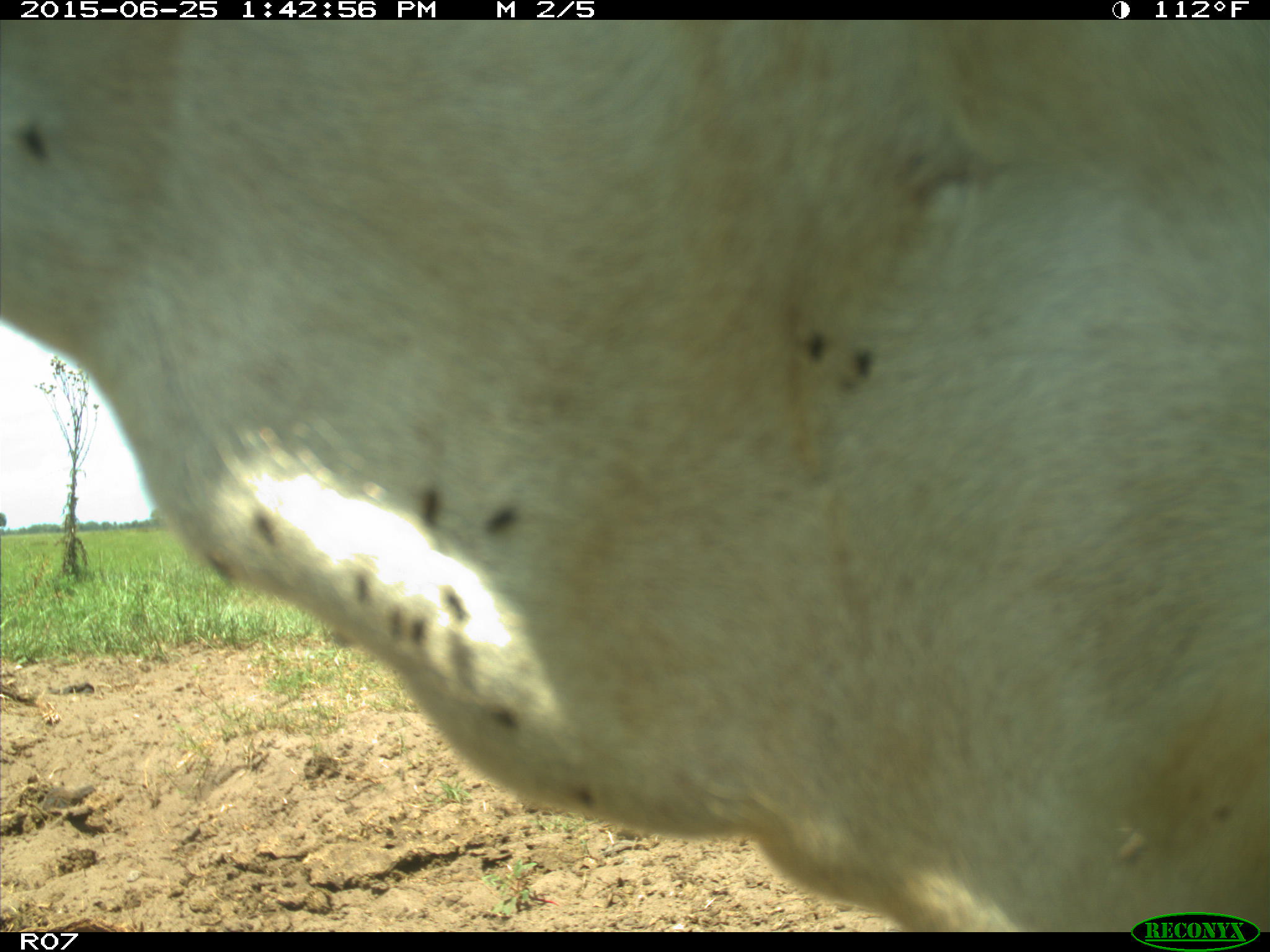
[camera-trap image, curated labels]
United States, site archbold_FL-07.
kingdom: Animalia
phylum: Chordata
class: Mammalia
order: Artiodactyla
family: Bovidae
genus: Bos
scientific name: Bos taurus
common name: domestic cow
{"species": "Bos taurus (domestic cow)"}